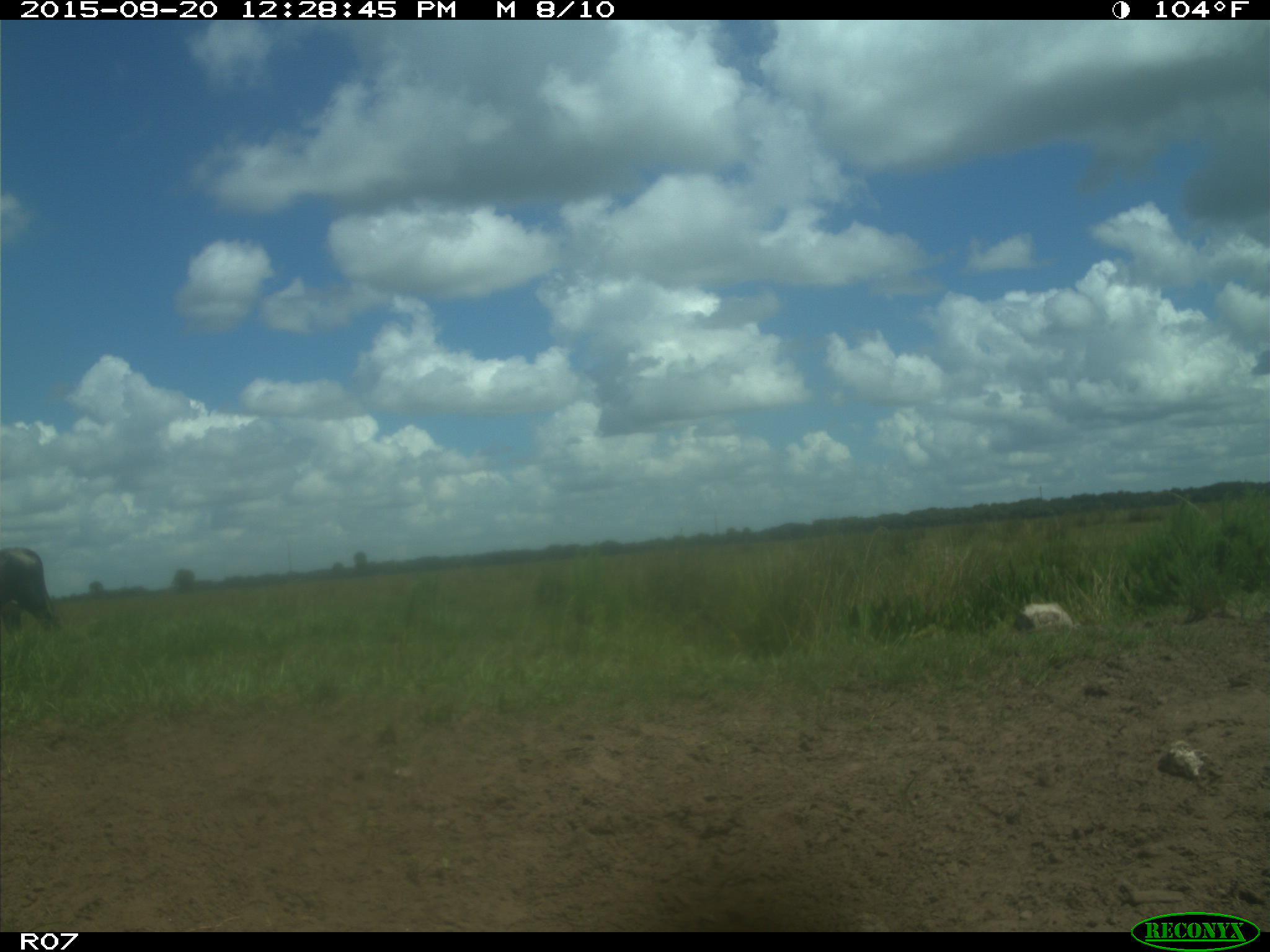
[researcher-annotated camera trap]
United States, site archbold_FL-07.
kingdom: Animalia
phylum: Chordata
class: Mammalia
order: Artiodactyla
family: Bovidae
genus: Bos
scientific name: Bos taurus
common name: domestic cow